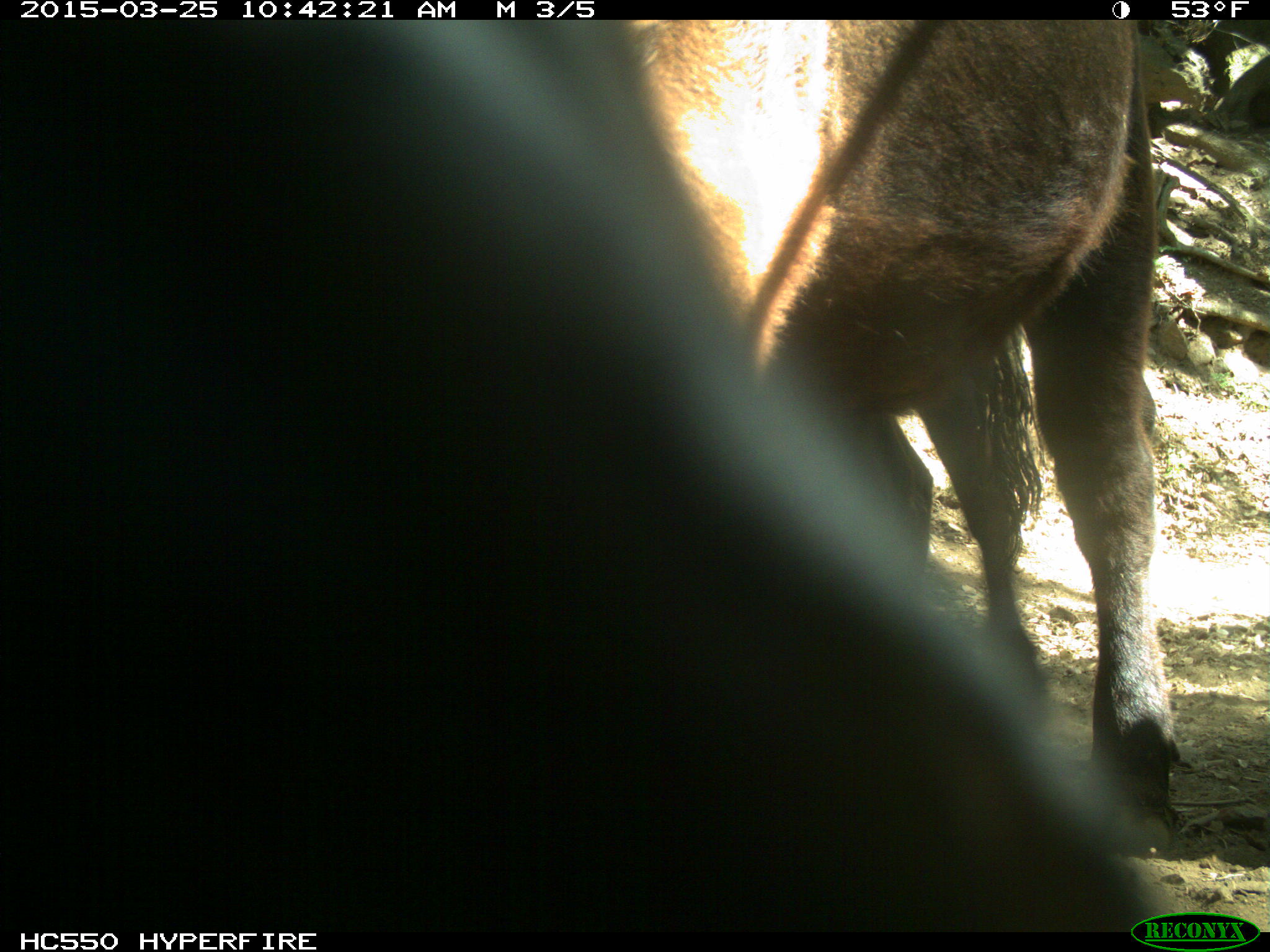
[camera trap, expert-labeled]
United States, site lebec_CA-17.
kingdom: Animalia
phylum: Chordata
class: Mammalia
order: Artiodactyla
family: Bovidae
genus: Bos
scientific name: Bos taurus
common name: domestic cow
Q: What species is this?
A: Bos taurus (domestic cow).